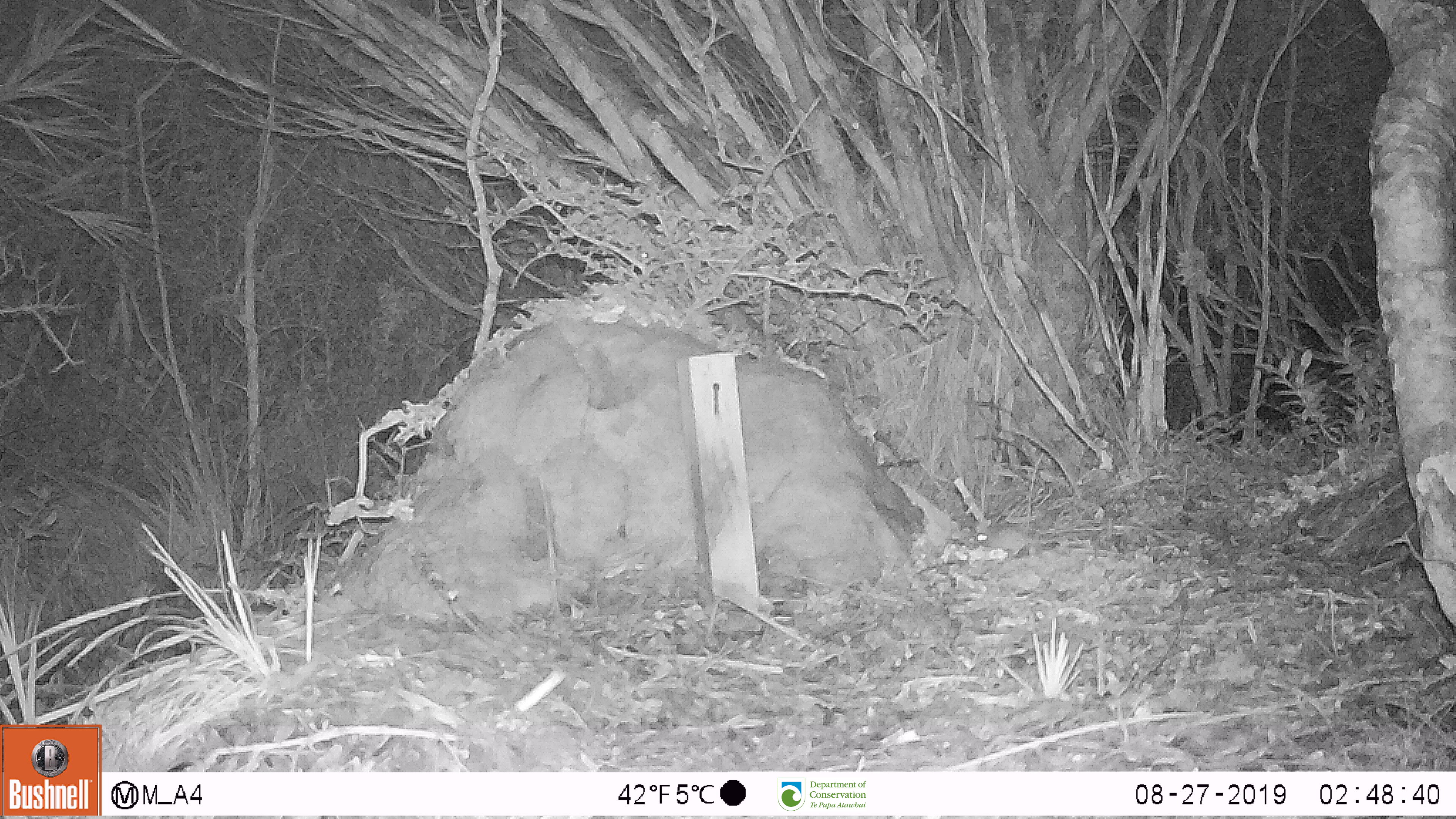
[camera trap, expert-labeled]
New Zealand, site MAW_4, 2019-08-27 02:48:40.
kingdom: Animalia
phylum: Chordata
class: Mammalia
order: Rodentia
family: Muridae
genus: Mus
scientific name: Mus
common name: mouse